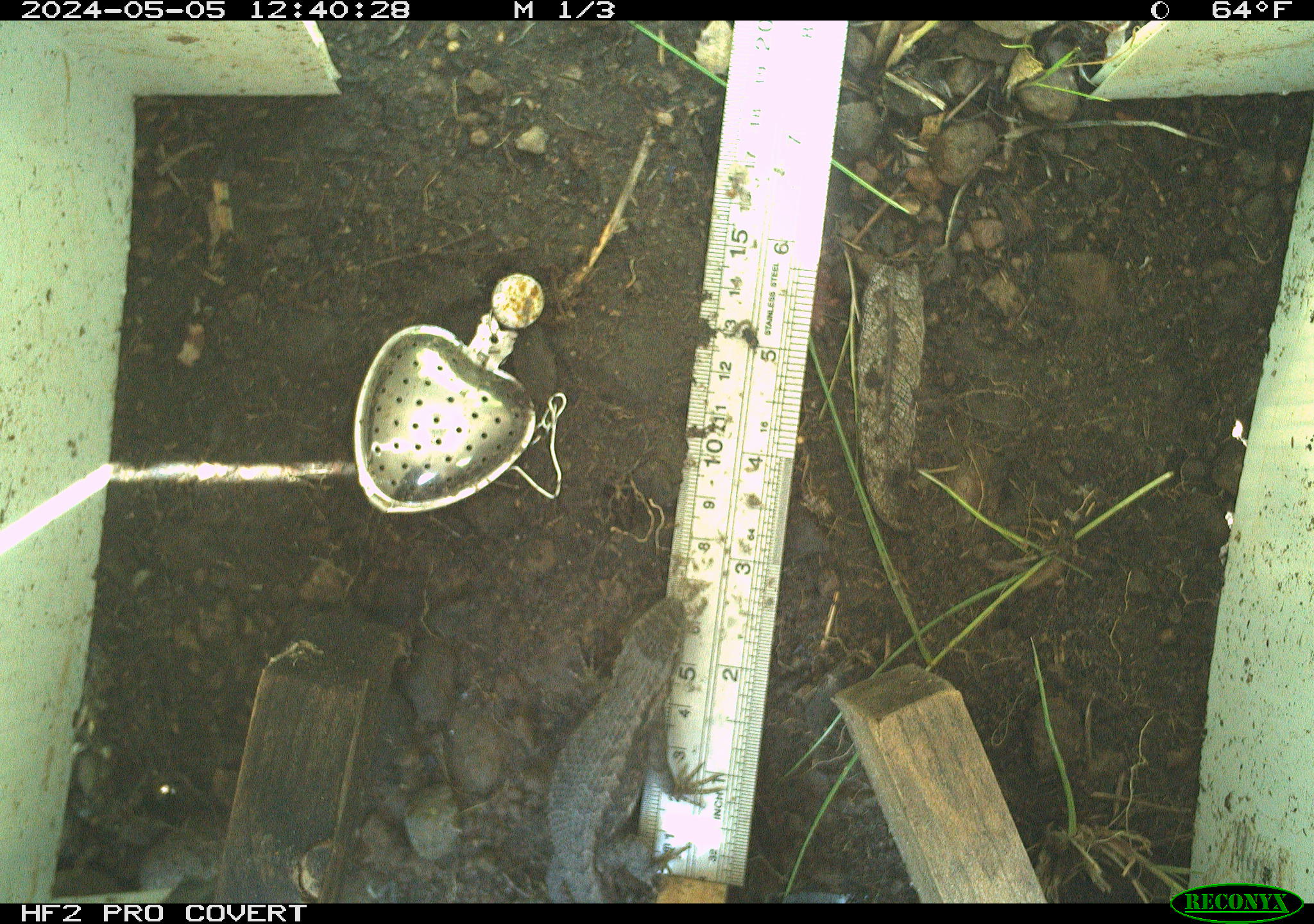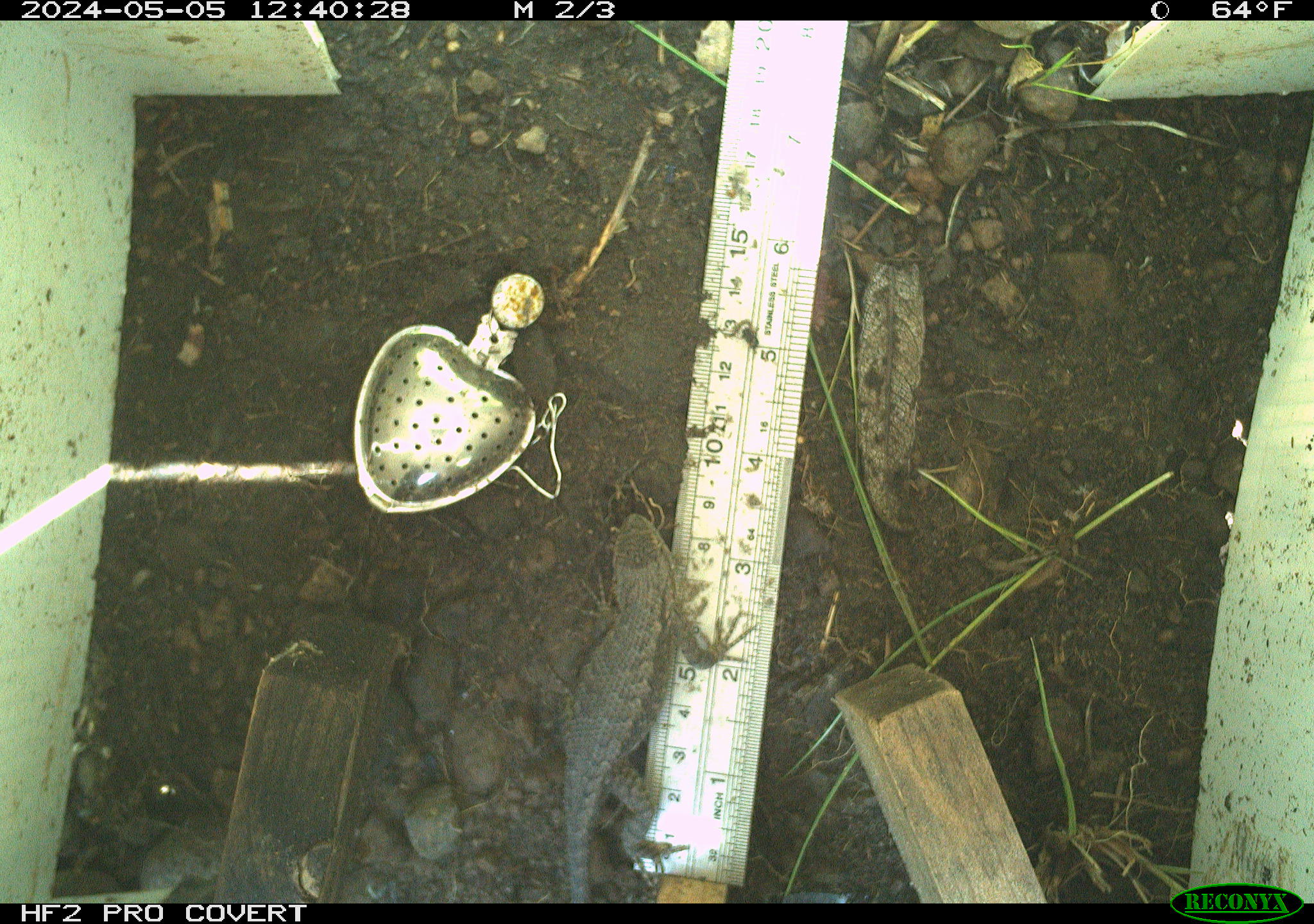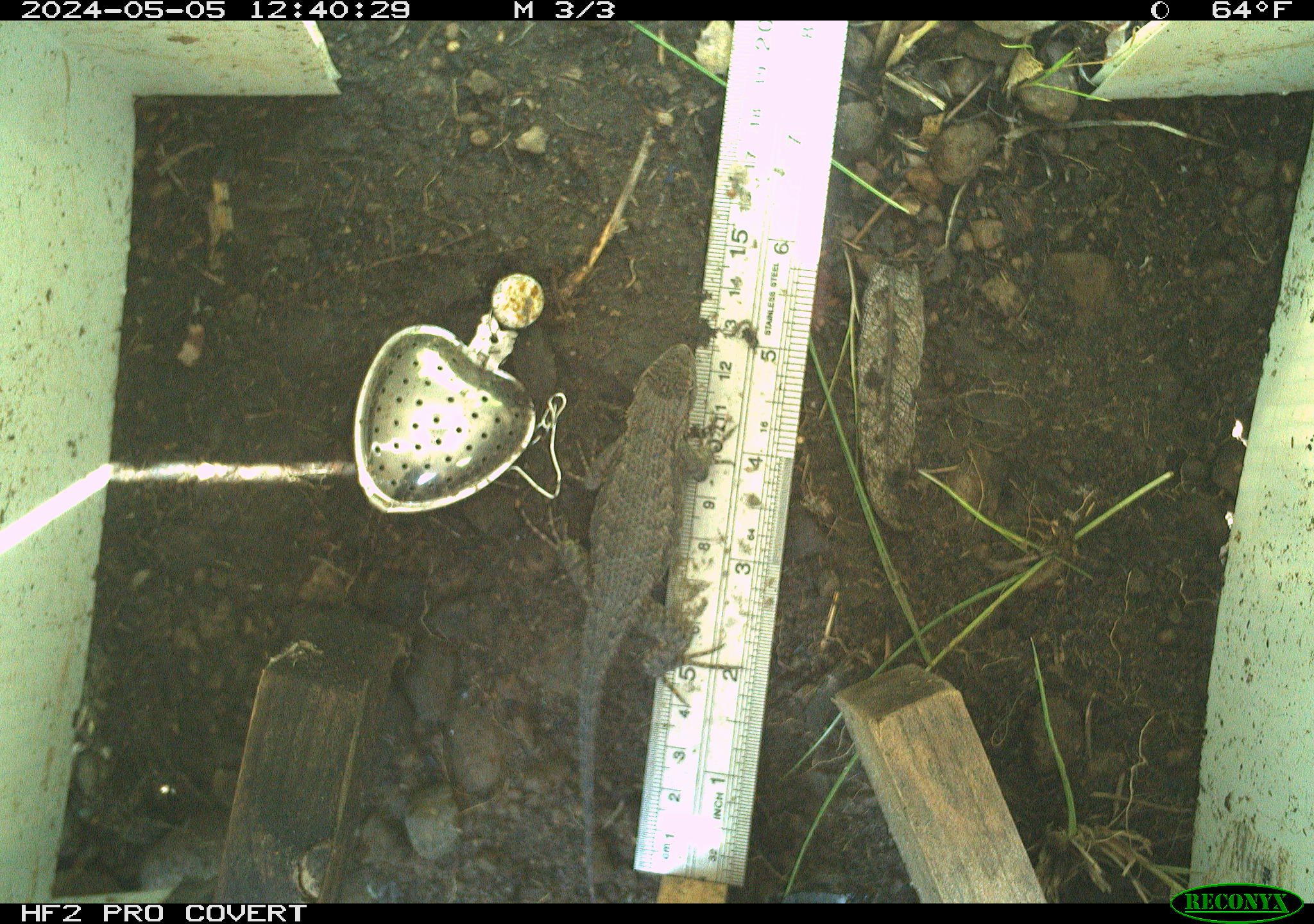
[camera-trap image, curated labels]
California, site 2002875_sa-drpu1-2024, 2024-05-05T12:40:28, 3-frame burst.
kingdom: Animalia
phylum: Chordata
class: Reptilia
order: Squamata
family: Phrynosomatidae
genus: Sceloporus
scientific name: Sceloporus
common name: spiny lizards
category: sceloporus species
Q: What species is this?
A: Sceloporus species (spiny lizards) (Sceloporus).